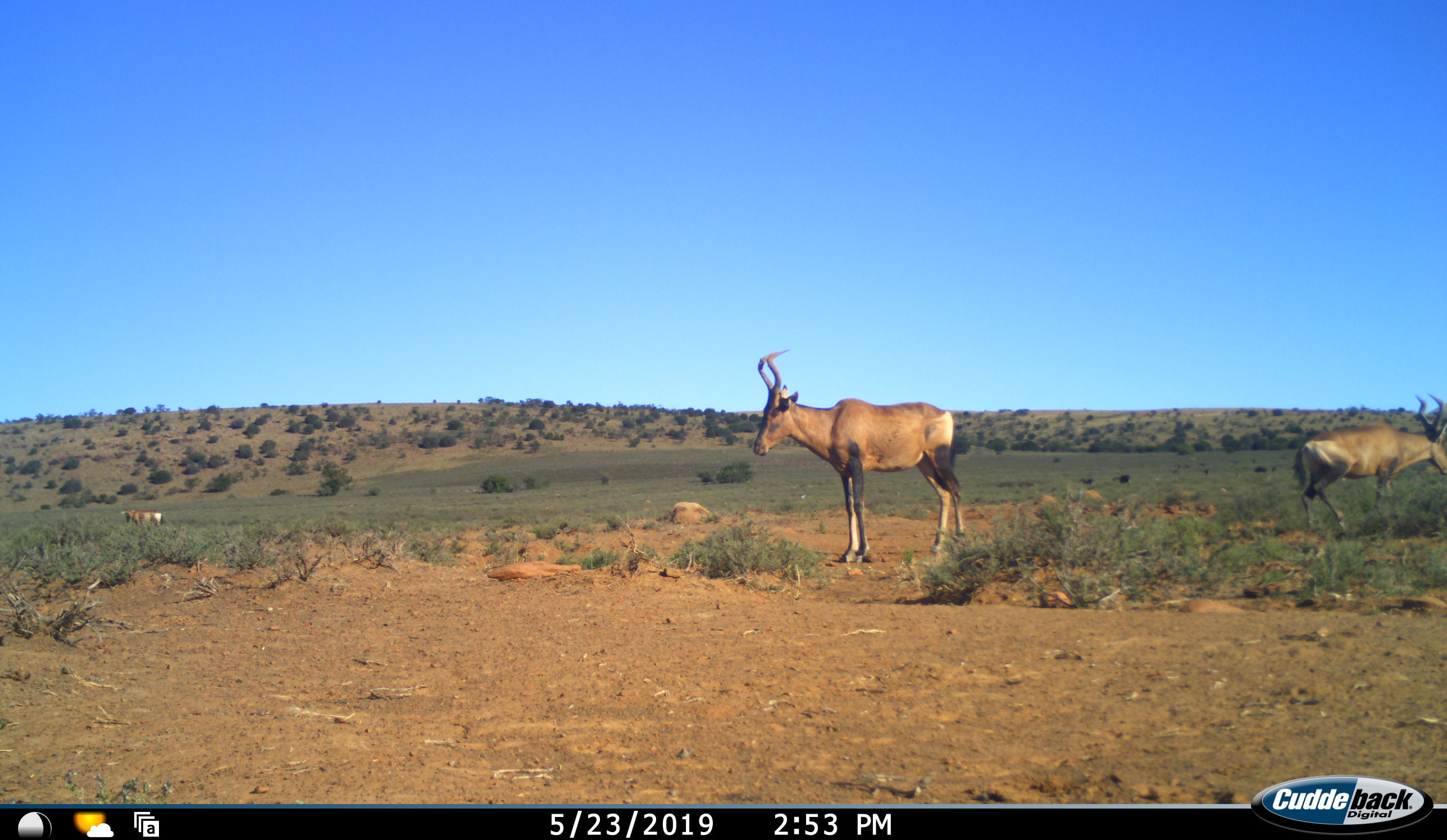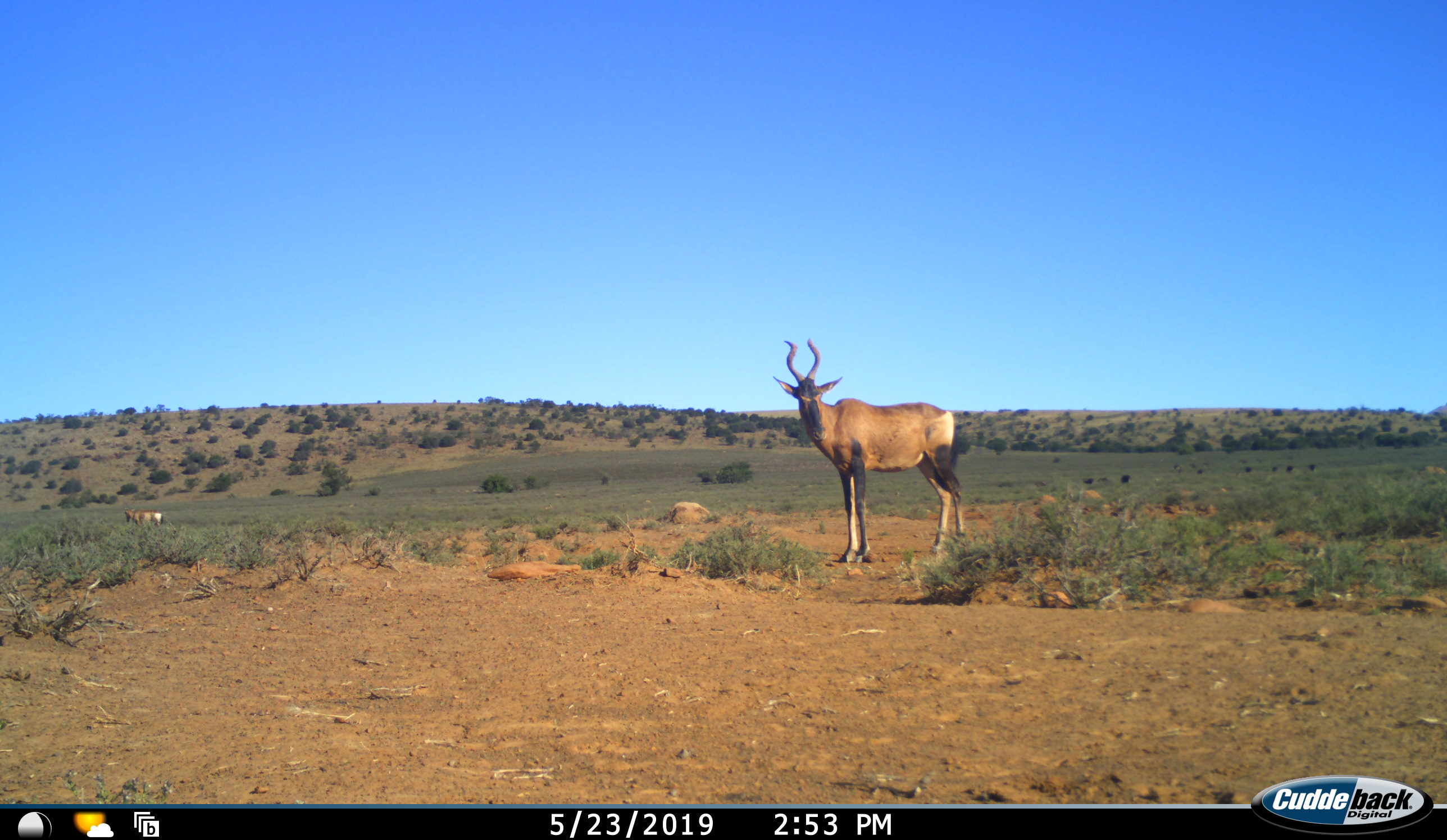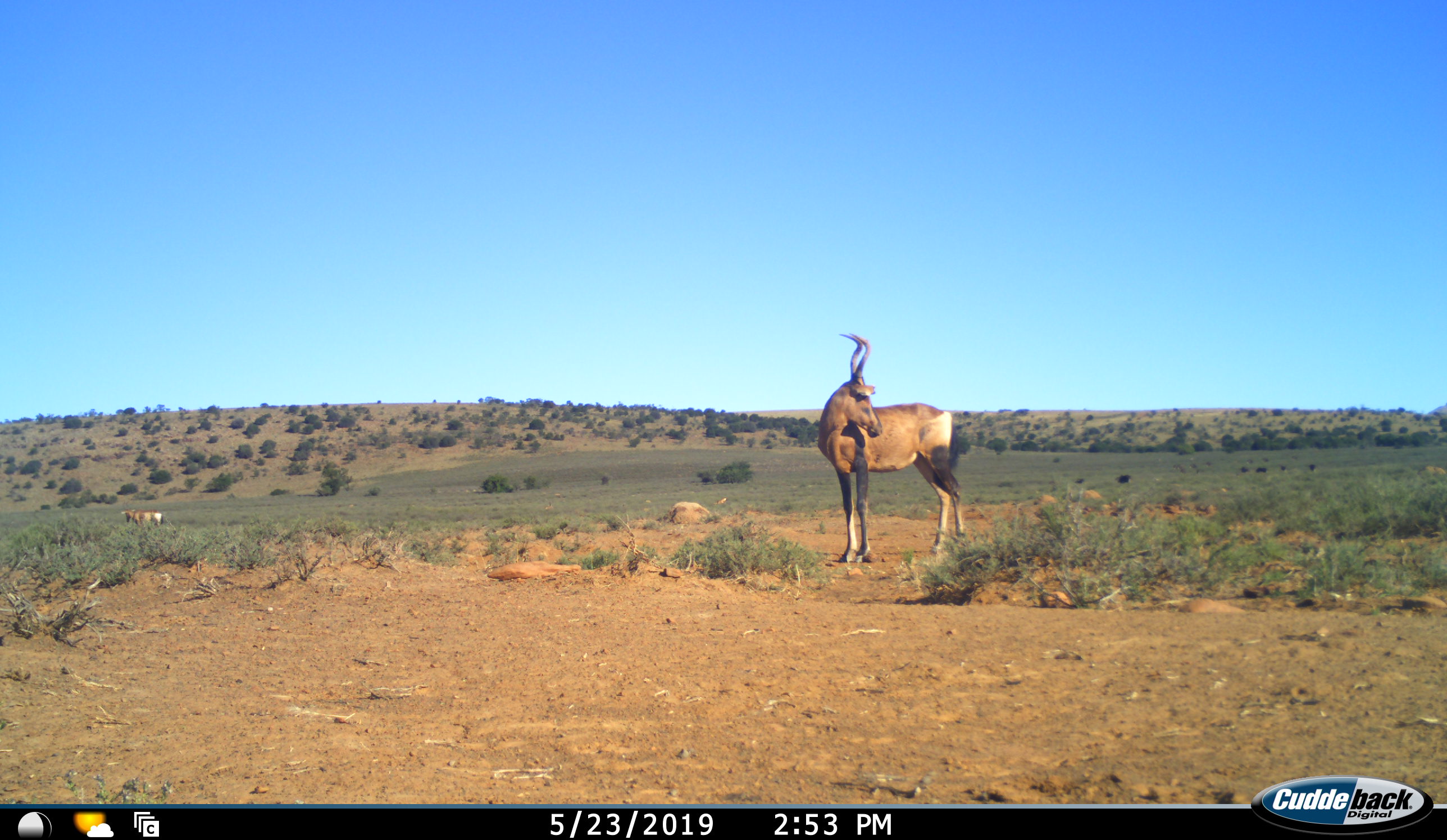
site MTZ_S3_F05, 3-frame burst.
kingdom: Animalia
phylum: Chordata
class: Mammalia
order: Artiodactyla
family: Bovidae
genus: Alcelaphus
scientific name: Alcelaphus buselaphus caama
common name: red hartebeest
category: hartebeestred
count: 3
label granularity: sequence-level